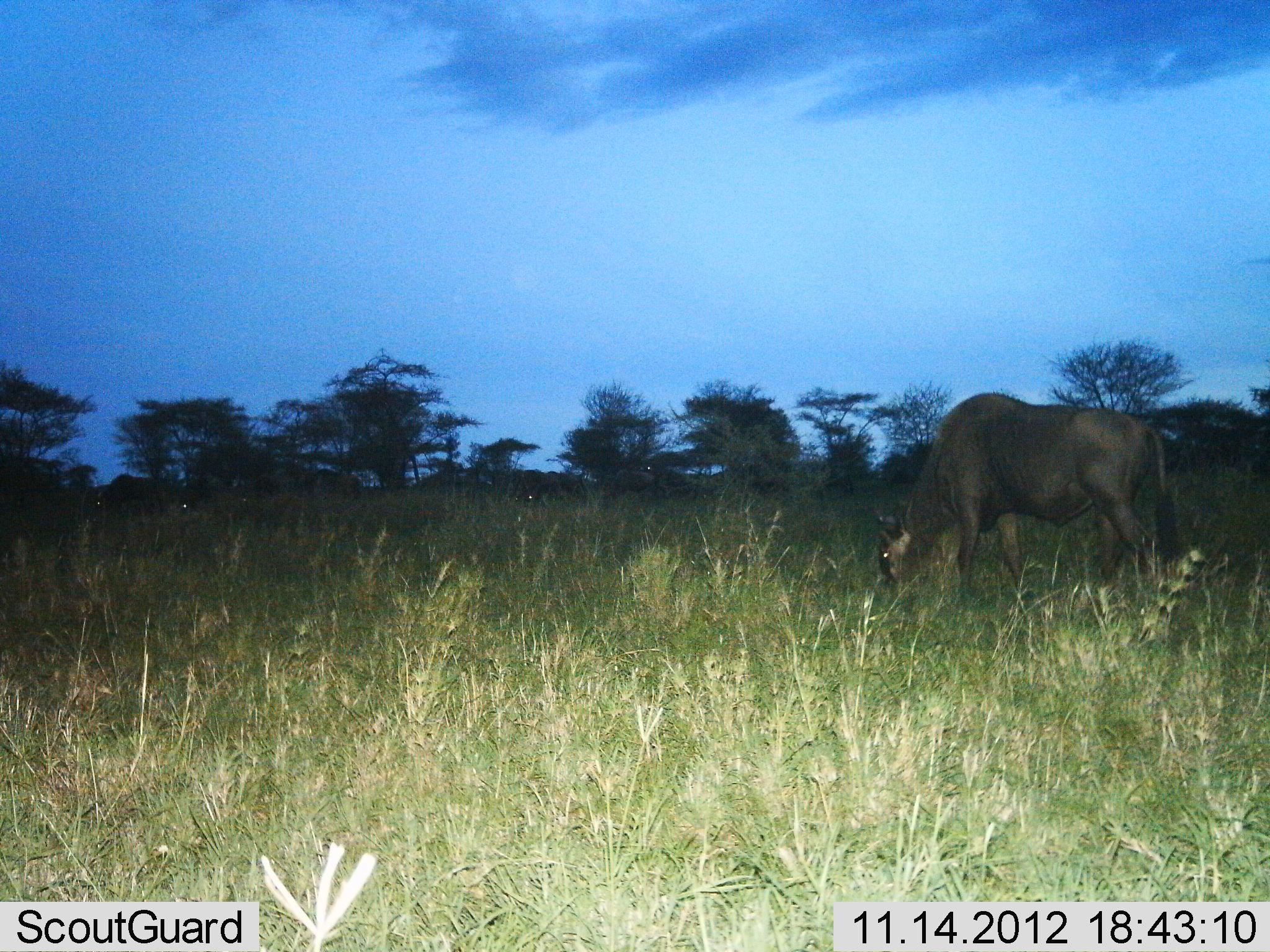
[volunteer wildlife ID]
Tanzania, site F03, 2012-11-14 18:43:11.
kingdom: Animalia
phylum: Chordata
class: Mammalia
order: Artiodactyla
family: Bovidae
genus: Connochaetes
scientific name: Connochaetes taurinus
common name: blue wildebeest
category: wildebeest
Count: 3.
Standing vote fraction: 30%.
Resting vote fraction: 0%.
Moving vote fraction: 0%.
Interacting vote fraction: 0%.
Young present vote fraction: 0%.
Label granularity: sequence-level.